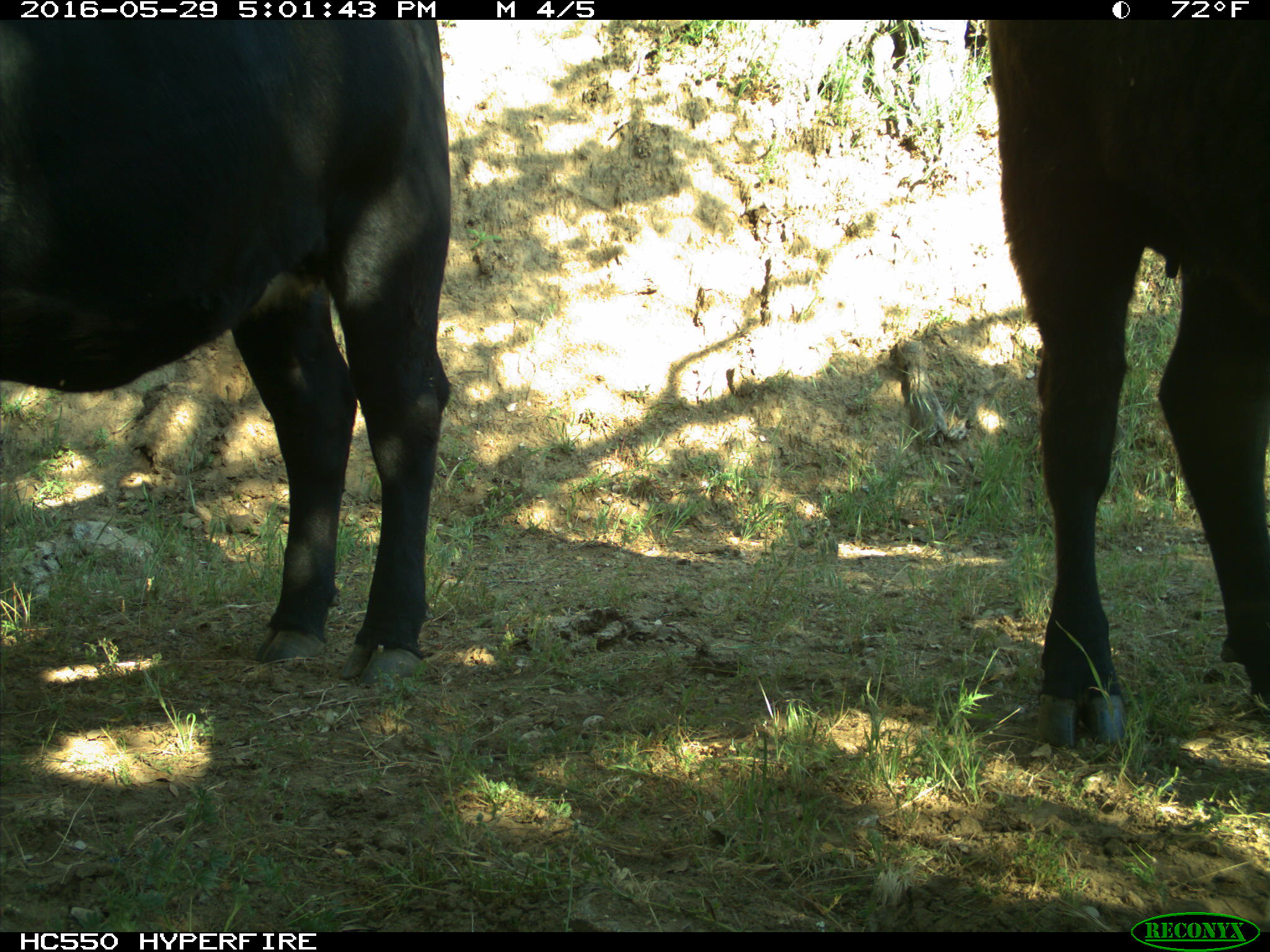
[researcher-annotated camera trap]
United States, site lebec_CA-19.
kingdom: Animalia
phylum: Chordata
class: Mammalia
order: Artiodactyla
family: Bovidae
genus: Bos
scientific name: Bos taurus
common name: domestic cow